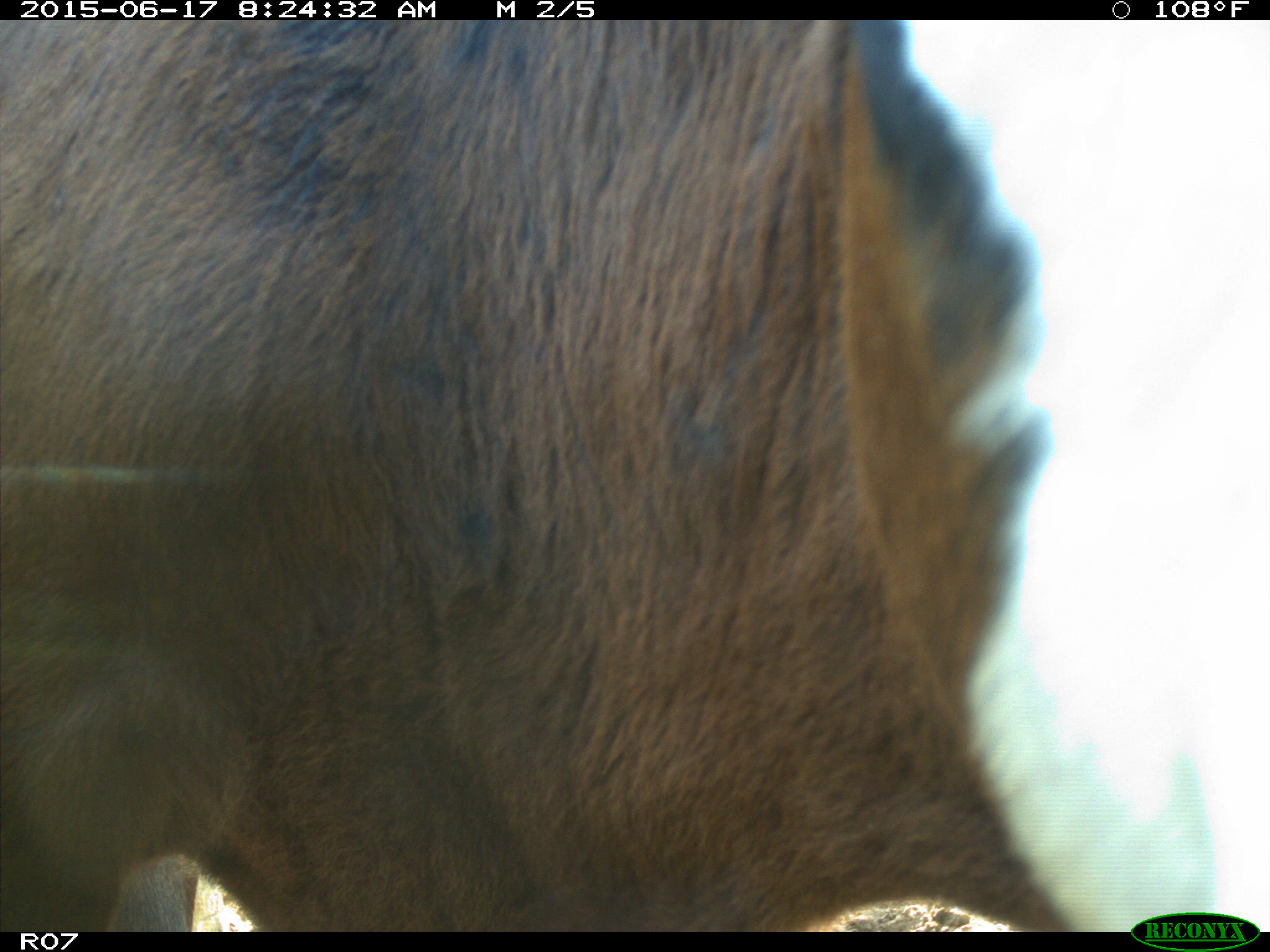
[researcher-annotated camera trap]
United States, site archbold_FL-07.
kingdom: Animalia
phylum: Chordata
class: Mammalia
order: Artiodactyla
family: Bovidae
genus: Bos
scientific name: Bos taurus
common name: domestic cow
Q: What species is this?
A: Bos taurus (domestic cow).